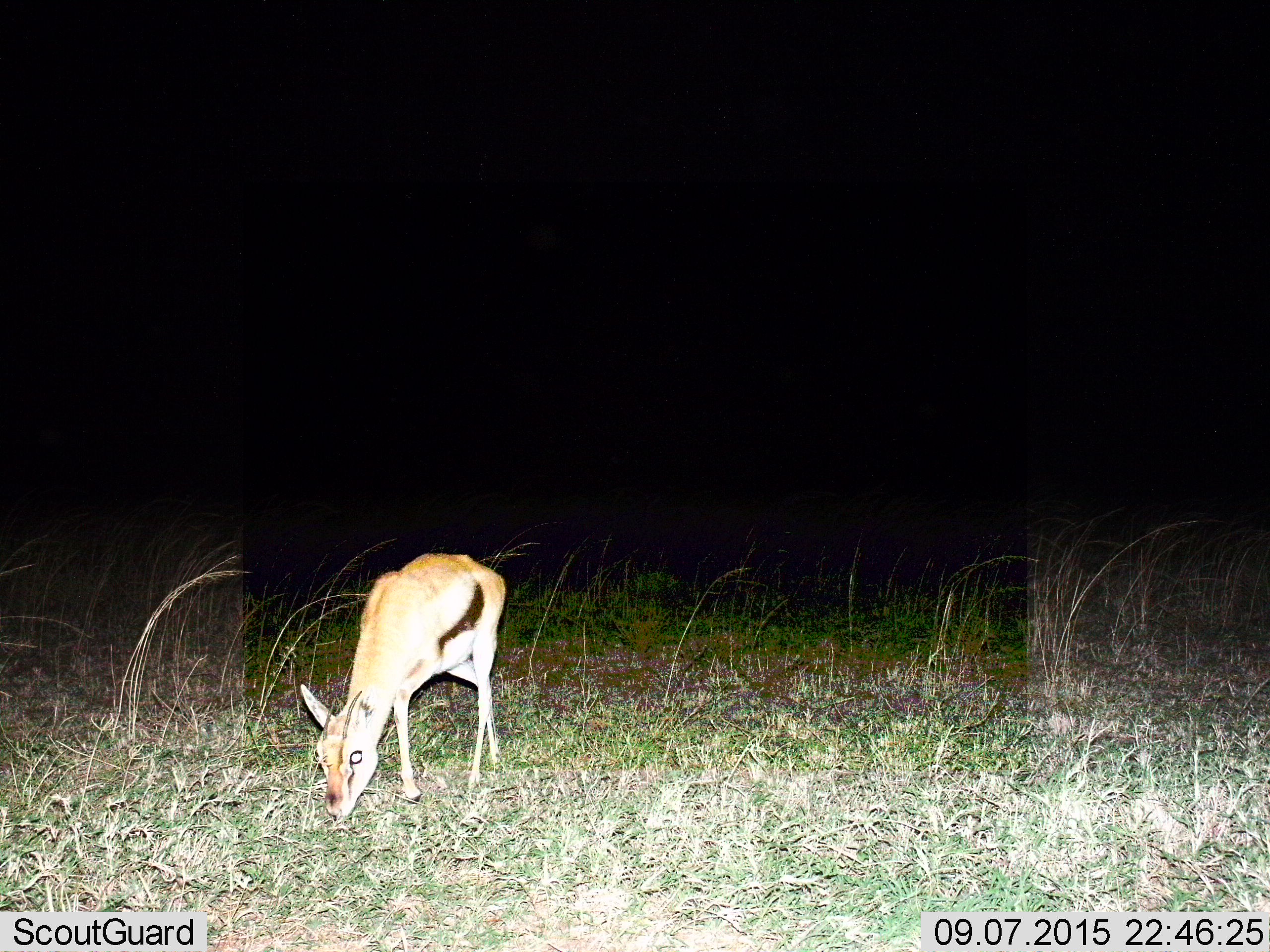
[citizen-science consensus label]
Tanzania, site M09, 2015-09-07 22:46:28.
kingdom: Animalia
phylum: Chordata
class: Mammalia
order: Artiodactyla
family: Bovidae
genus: Eudorcas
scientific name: Eudorcas thomsonii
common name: thomson's gazelle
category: gazellethomsons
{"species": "gazellethomsons (thomson's gazelle) (Eudorcas thomsonii)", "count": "1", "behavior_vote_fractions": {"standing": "20%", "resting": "0%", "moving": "0%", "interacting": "0%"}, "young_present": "20%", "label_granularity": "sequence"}